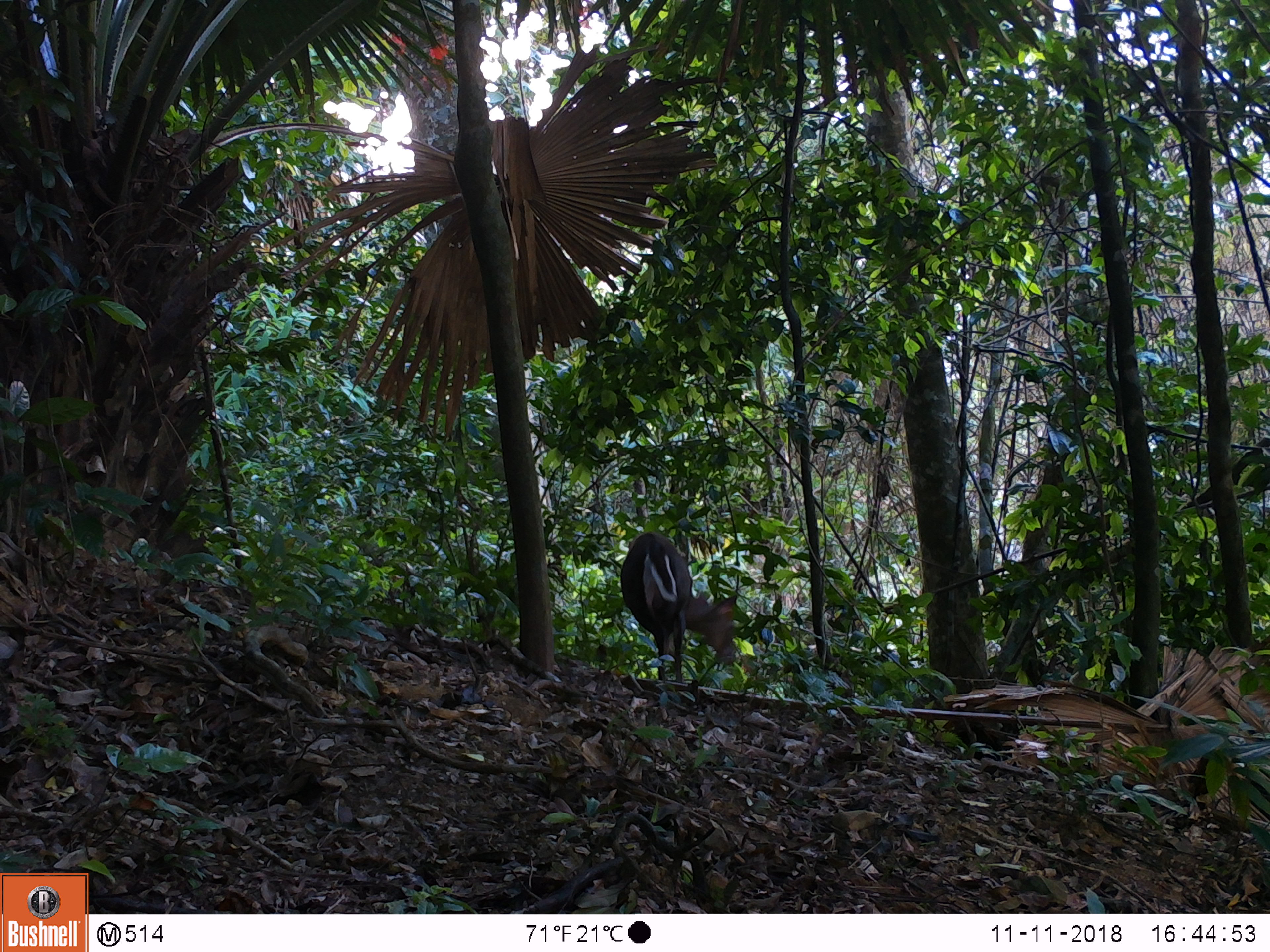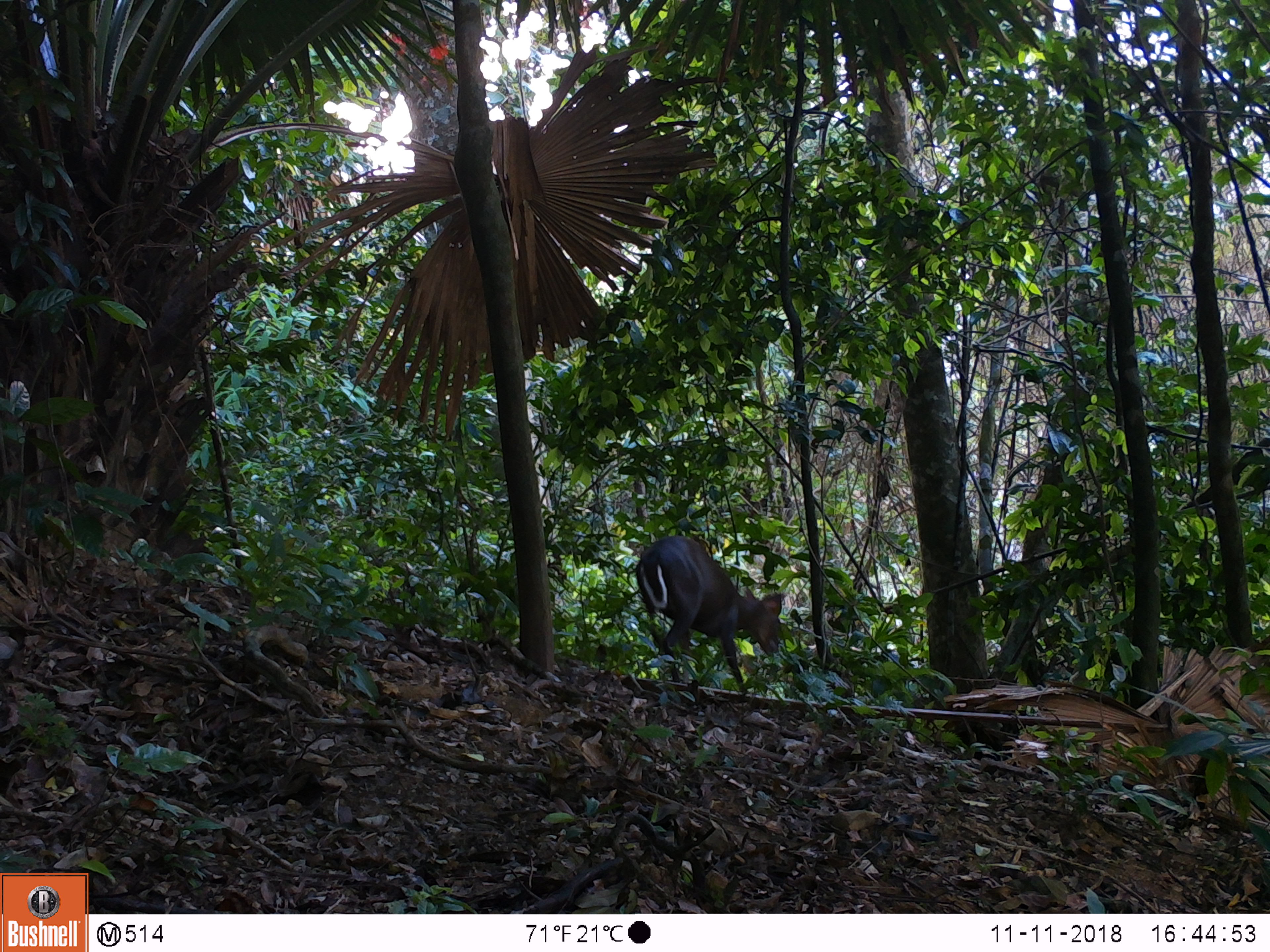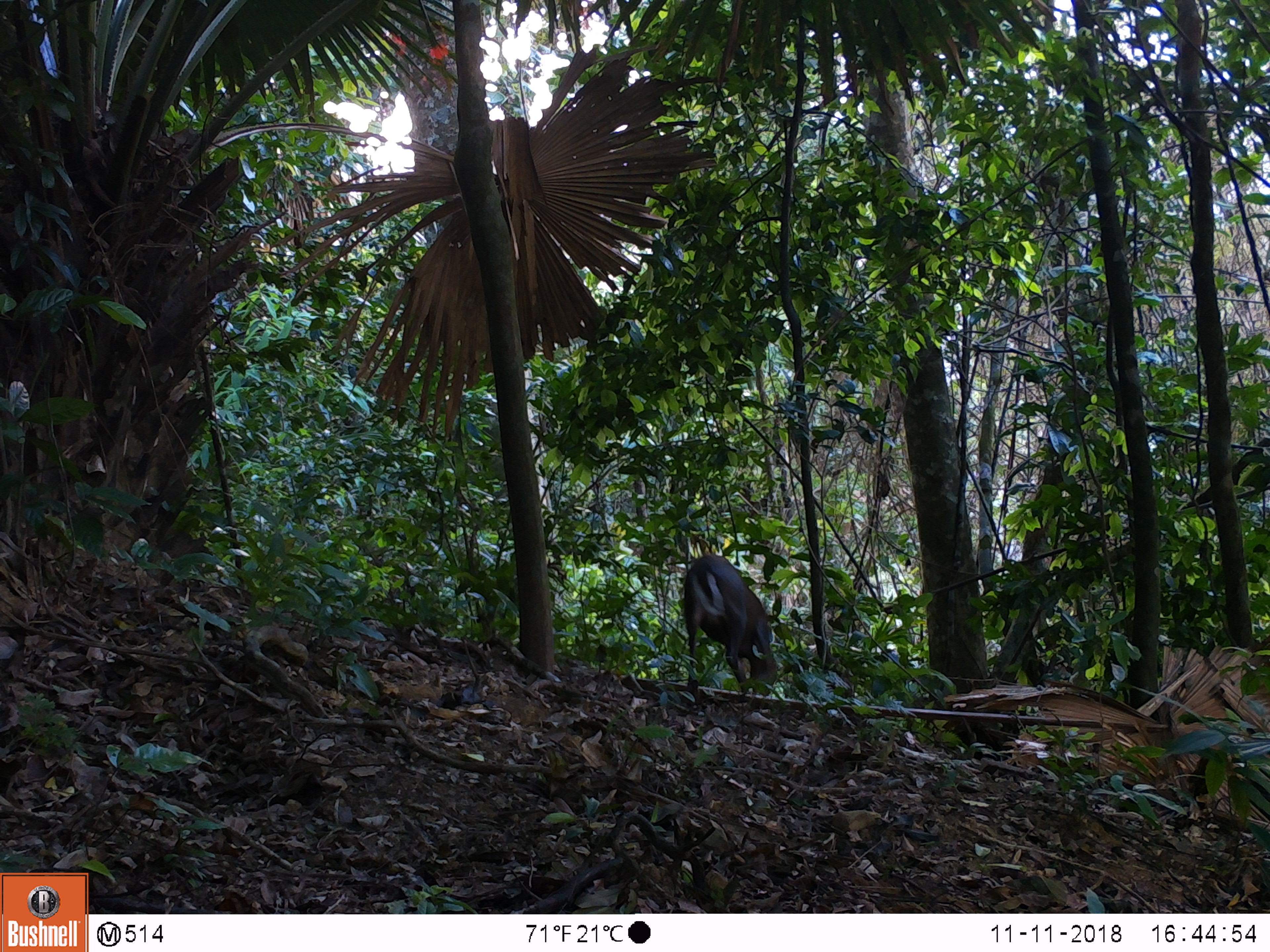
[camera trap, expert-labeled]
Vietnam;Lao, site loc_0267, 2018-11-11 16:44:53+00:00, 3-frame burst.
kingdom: Animalia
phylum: Chordata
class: Mammalia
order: Artiodactyla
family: Cervidae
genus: Muntiacus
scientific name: Muntiacus rooseveltorum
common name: roosevelt's muntjac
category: roosevelts muntjac group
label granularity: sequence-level